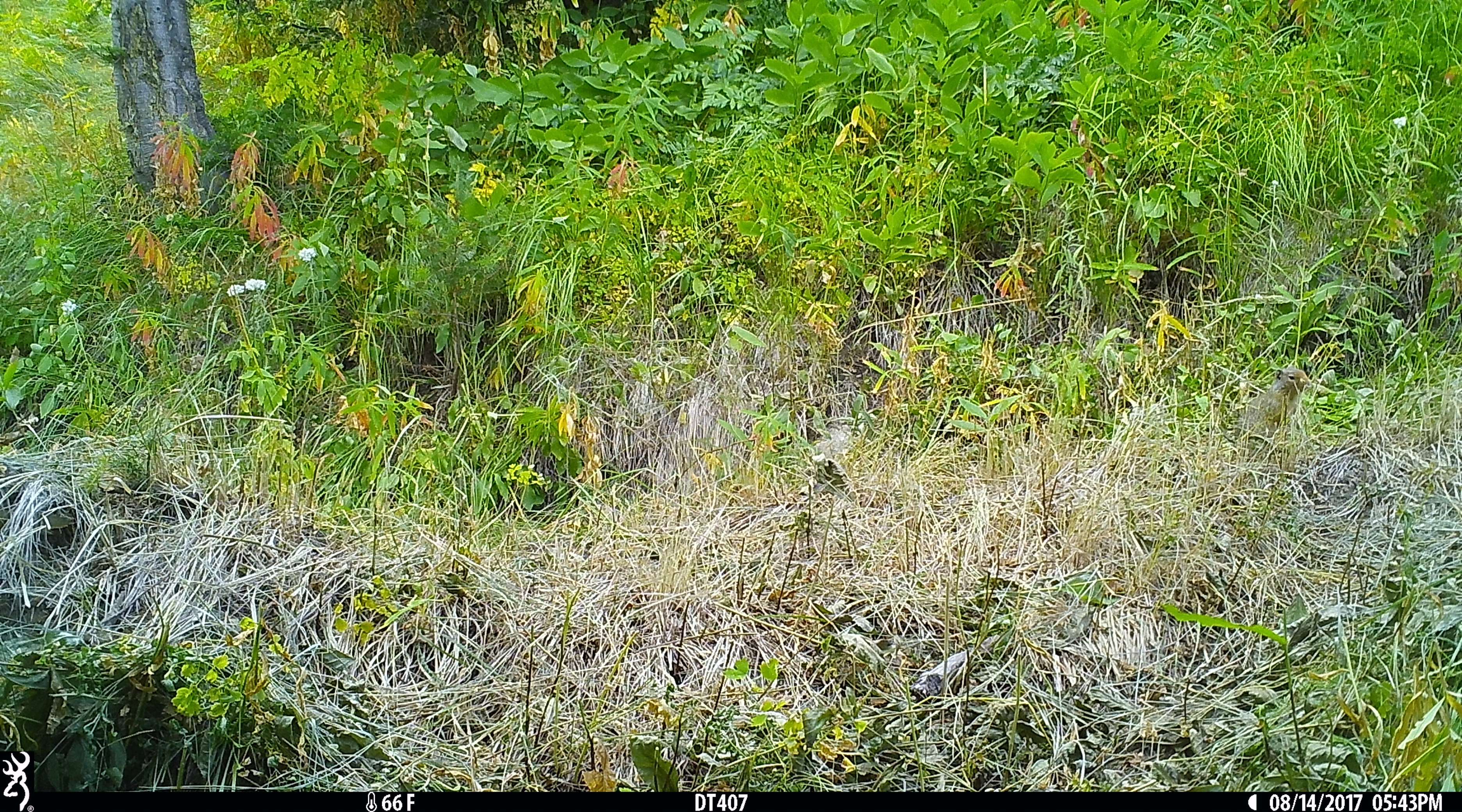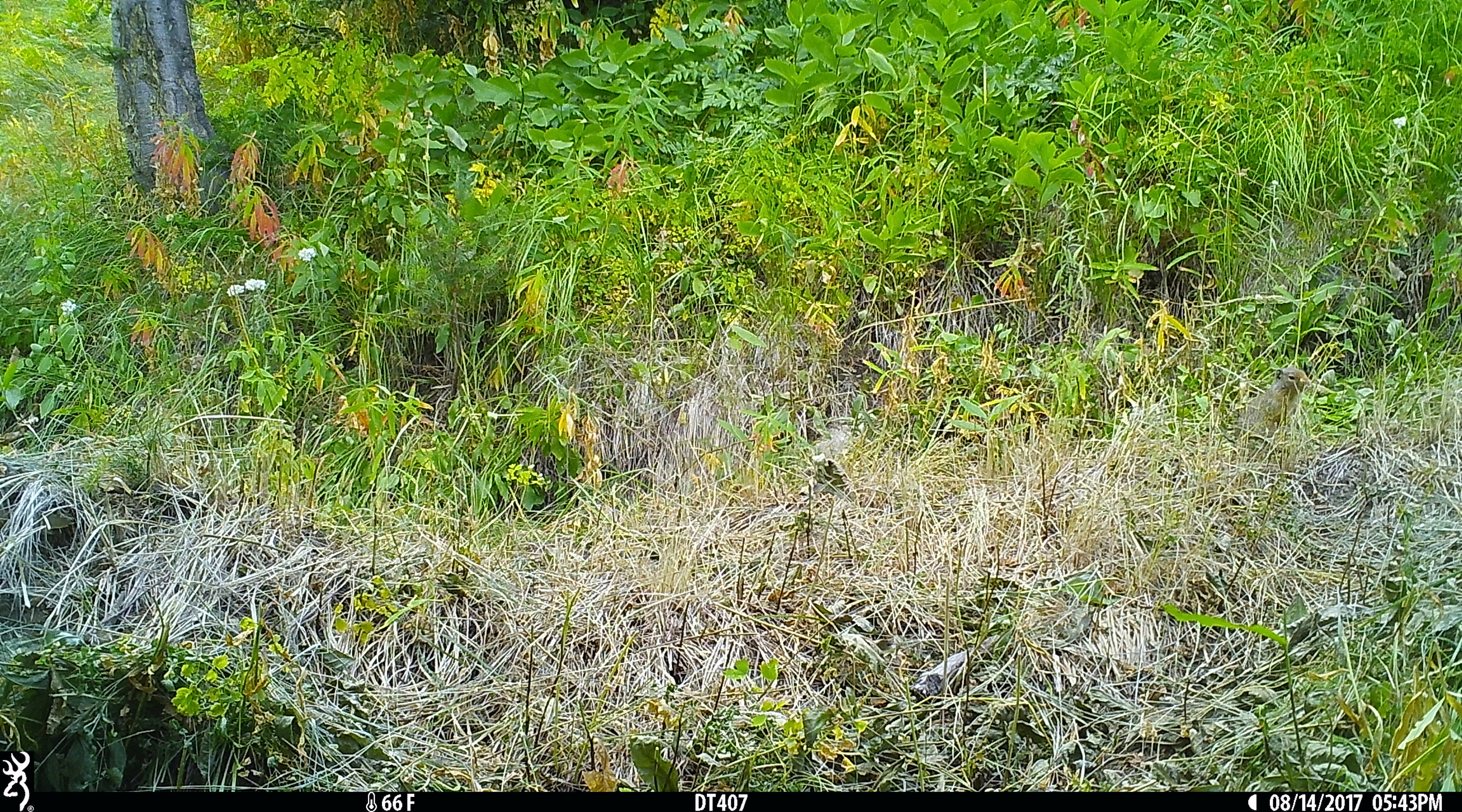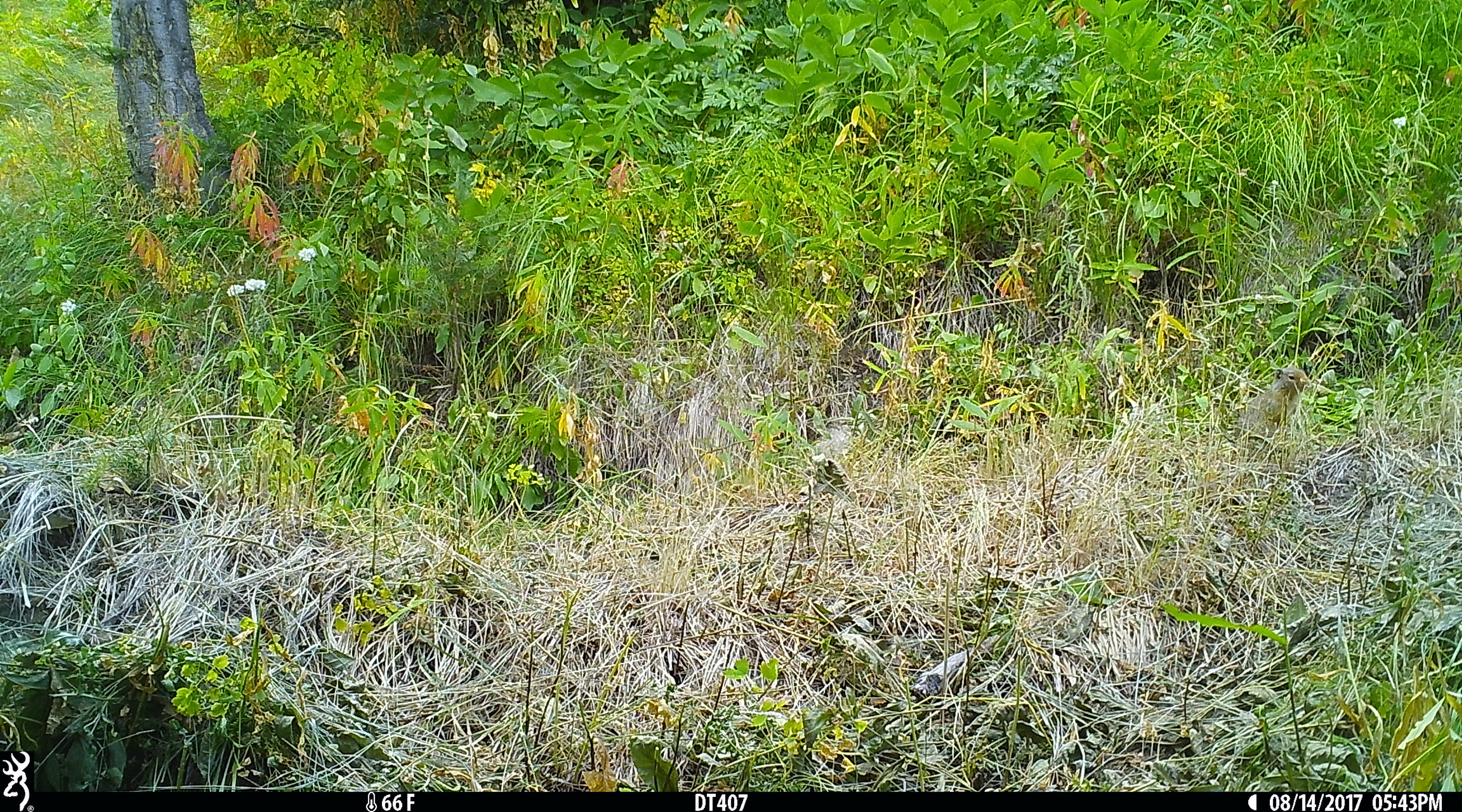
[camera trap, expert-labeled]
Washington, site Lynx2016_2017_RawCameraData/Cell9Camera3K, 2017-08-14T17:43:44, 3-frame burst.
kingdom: Animalia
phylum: Chordata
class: Mammalia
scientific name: Mammalia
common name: small mammal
Small mammal (Mammalia). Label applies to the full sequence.